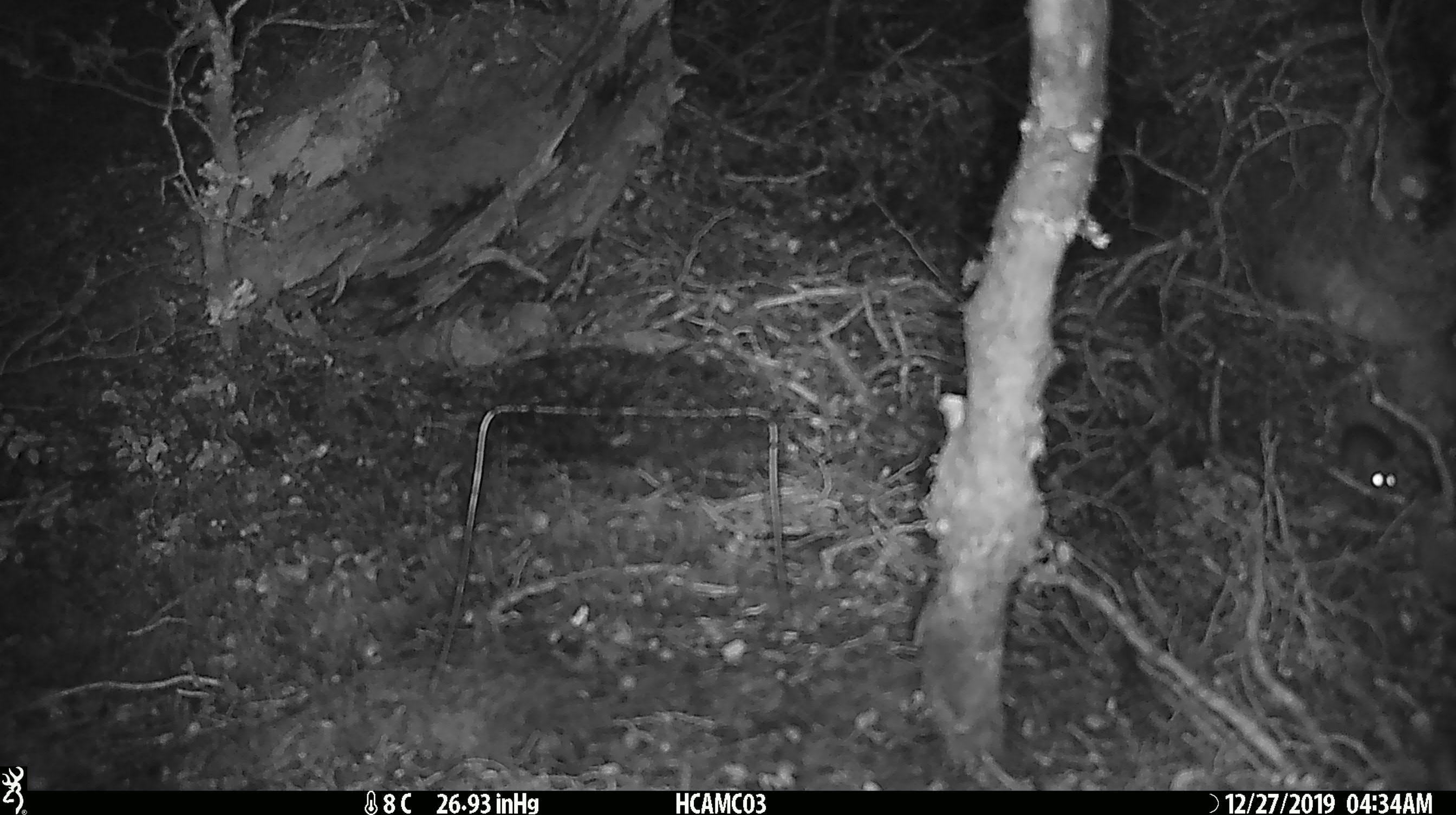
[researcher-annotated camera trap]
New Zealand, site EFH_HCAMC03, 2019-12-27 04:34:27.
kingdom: Animalia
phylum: Chordata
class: Mammalia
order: Rodentia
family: Muridae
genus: Mus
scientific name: Mus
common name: mouse